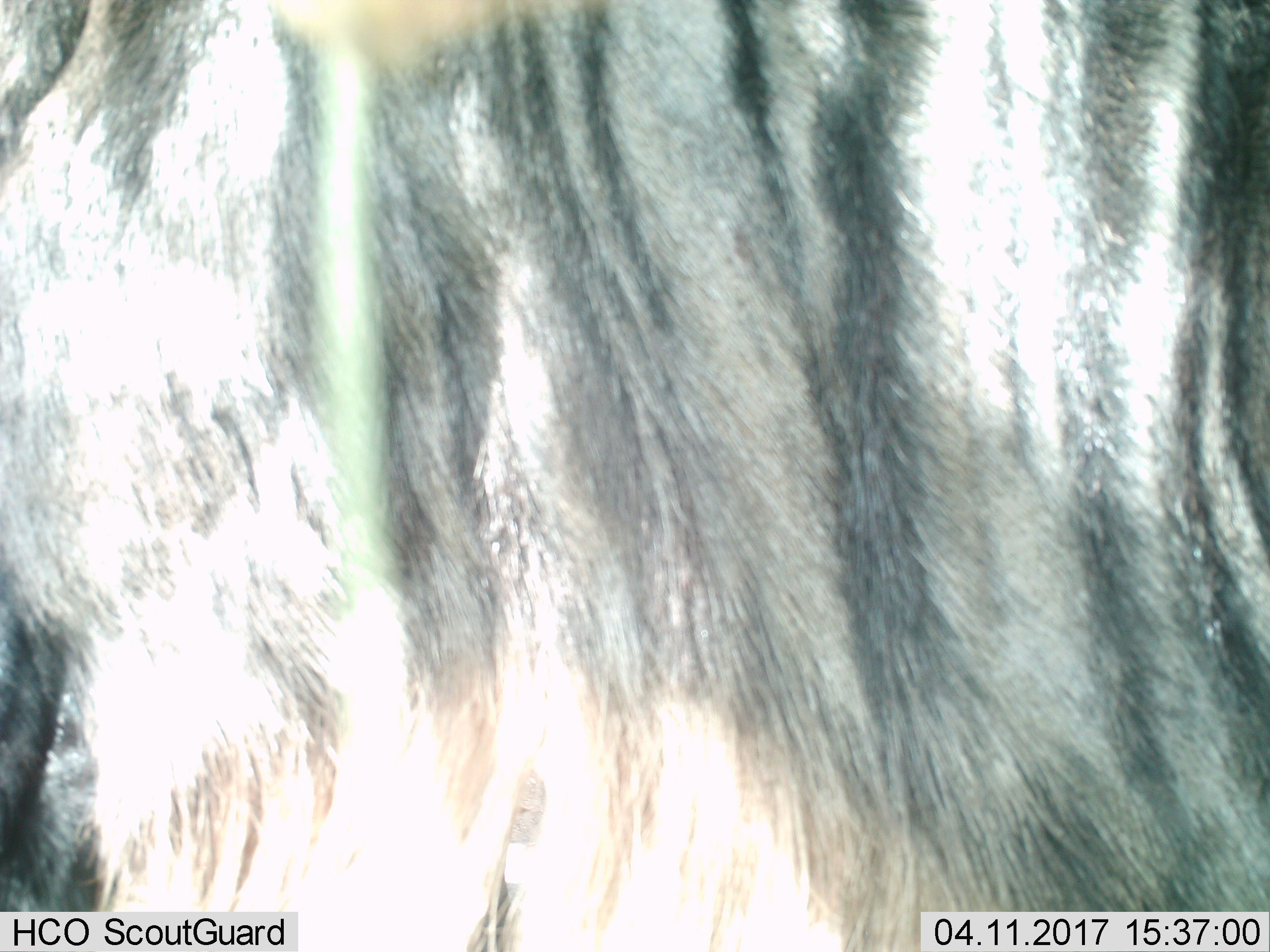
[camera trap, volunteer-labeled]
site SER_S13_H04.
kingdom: Animalia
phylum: Chordata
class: Mammalia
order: Artiodactyla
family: Bovidae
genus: Connochaetes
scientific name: Connochaetes taurinus taurinus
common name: blue wildebeest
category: wildebeestblue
Wildebeestblue (blue wildebeest) (Connochaetes taurinus taurinus), count 1. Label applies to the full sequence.